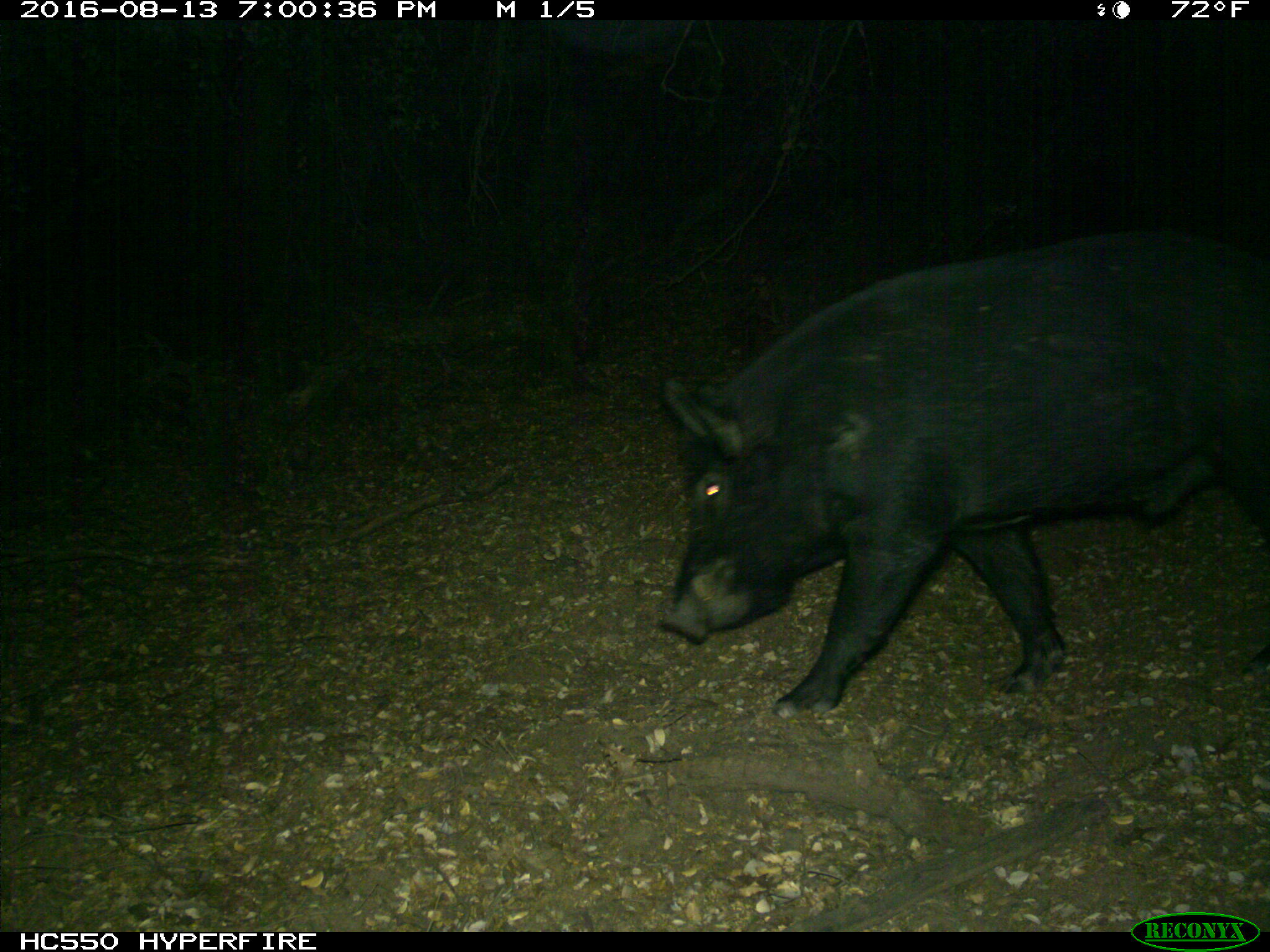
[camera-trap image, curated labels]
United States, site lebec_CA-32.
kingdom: Animalia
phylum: Chordata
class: Mammalia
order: Artiodactyla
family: Suidae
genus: Sus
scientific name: Sus scrofa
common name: wild boar